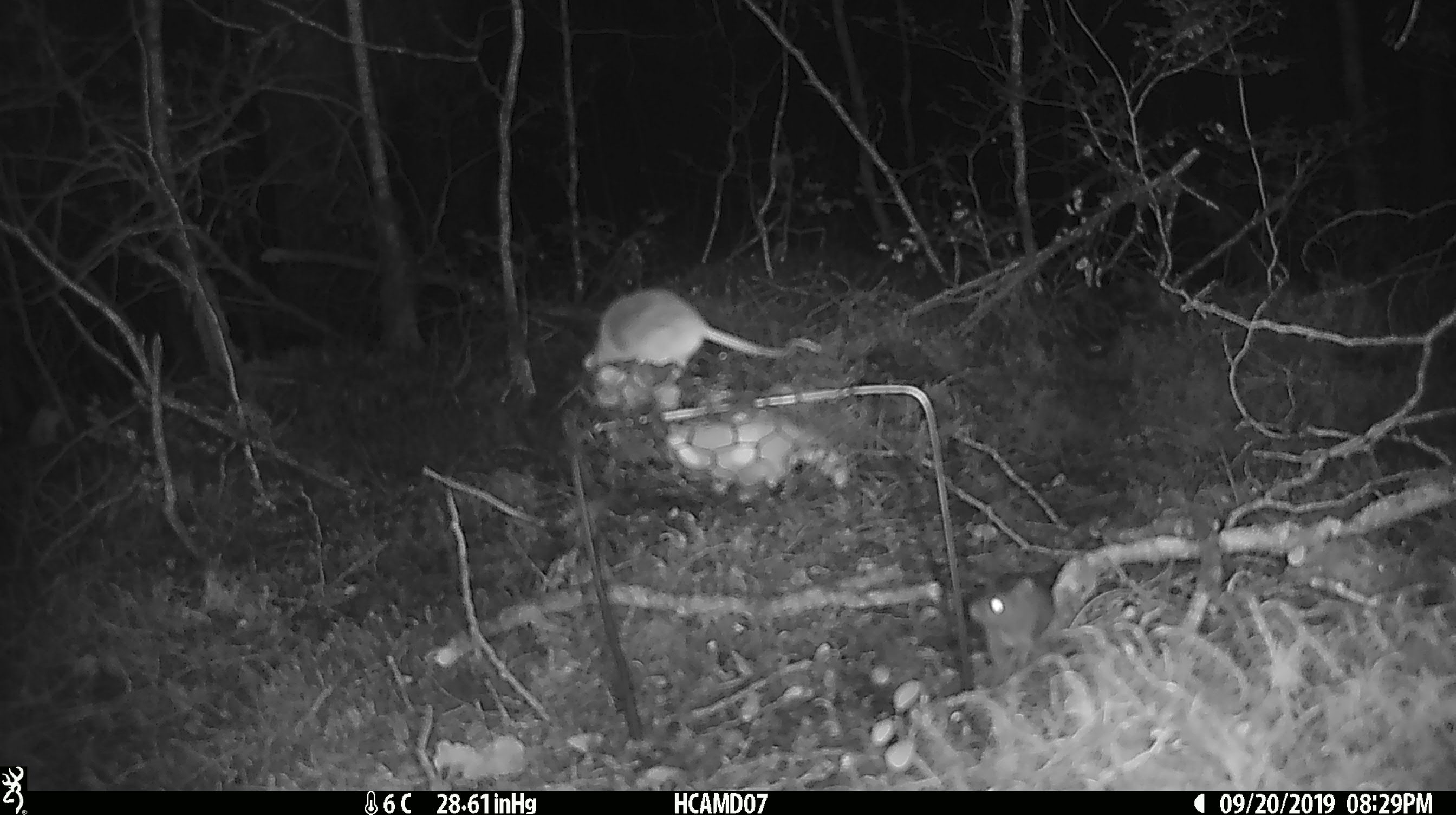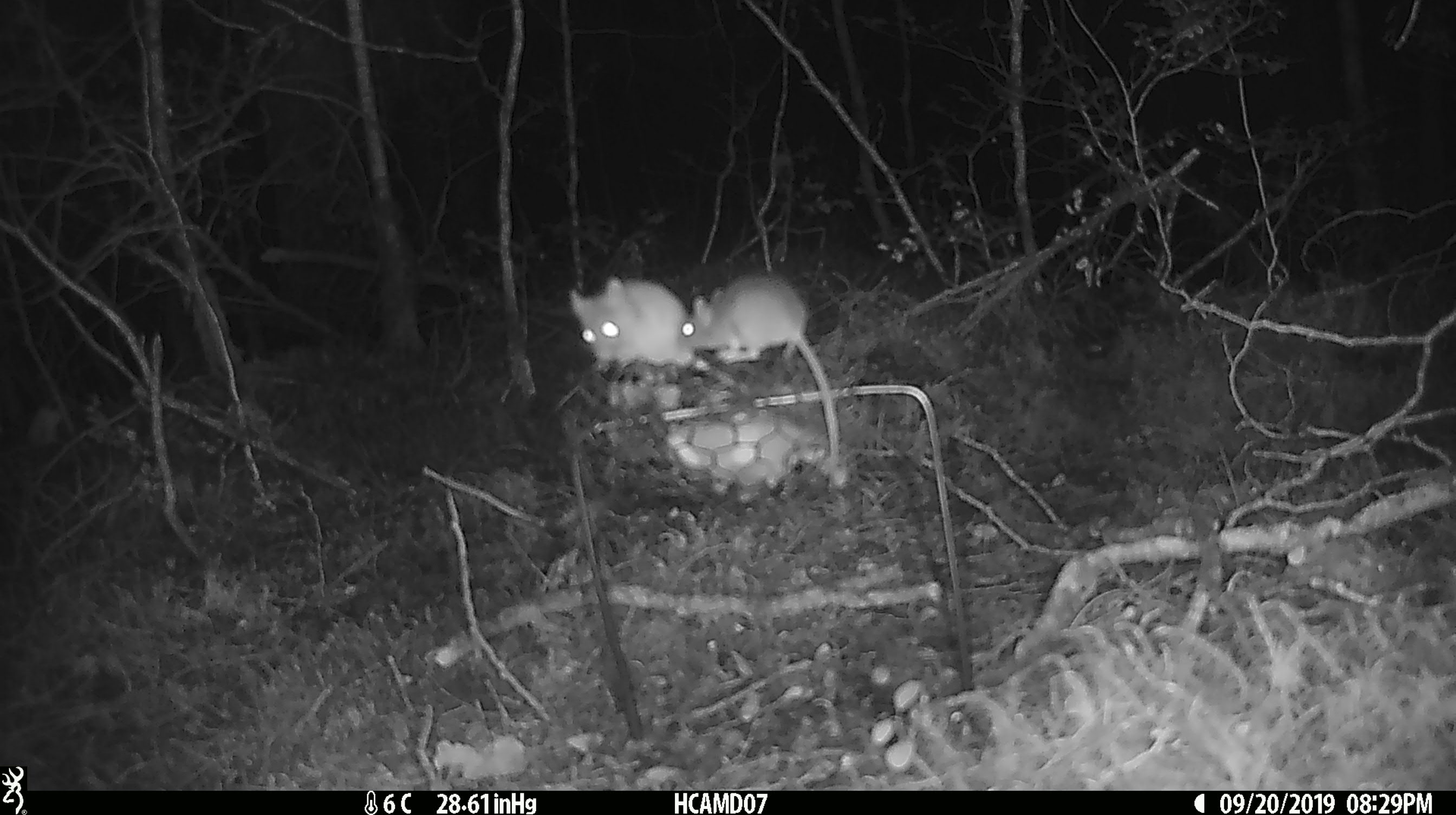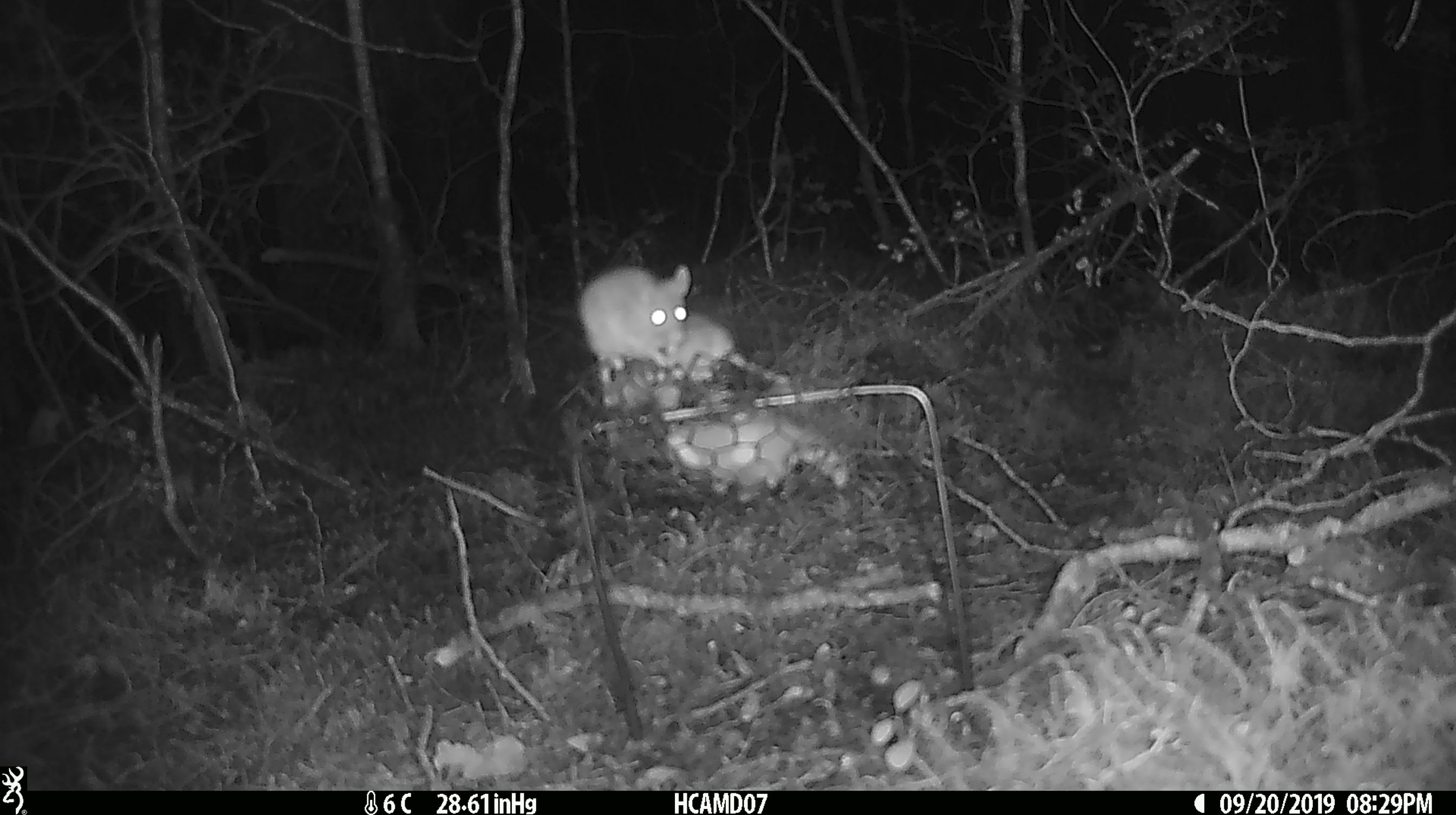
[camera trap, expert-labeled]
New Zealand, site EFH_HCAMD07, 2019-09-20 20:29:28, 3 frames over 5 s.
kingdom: Animalia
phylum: Chordata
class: Mammalia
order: Rodentia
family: Muridae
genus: Mus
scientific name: Mus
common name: mouse